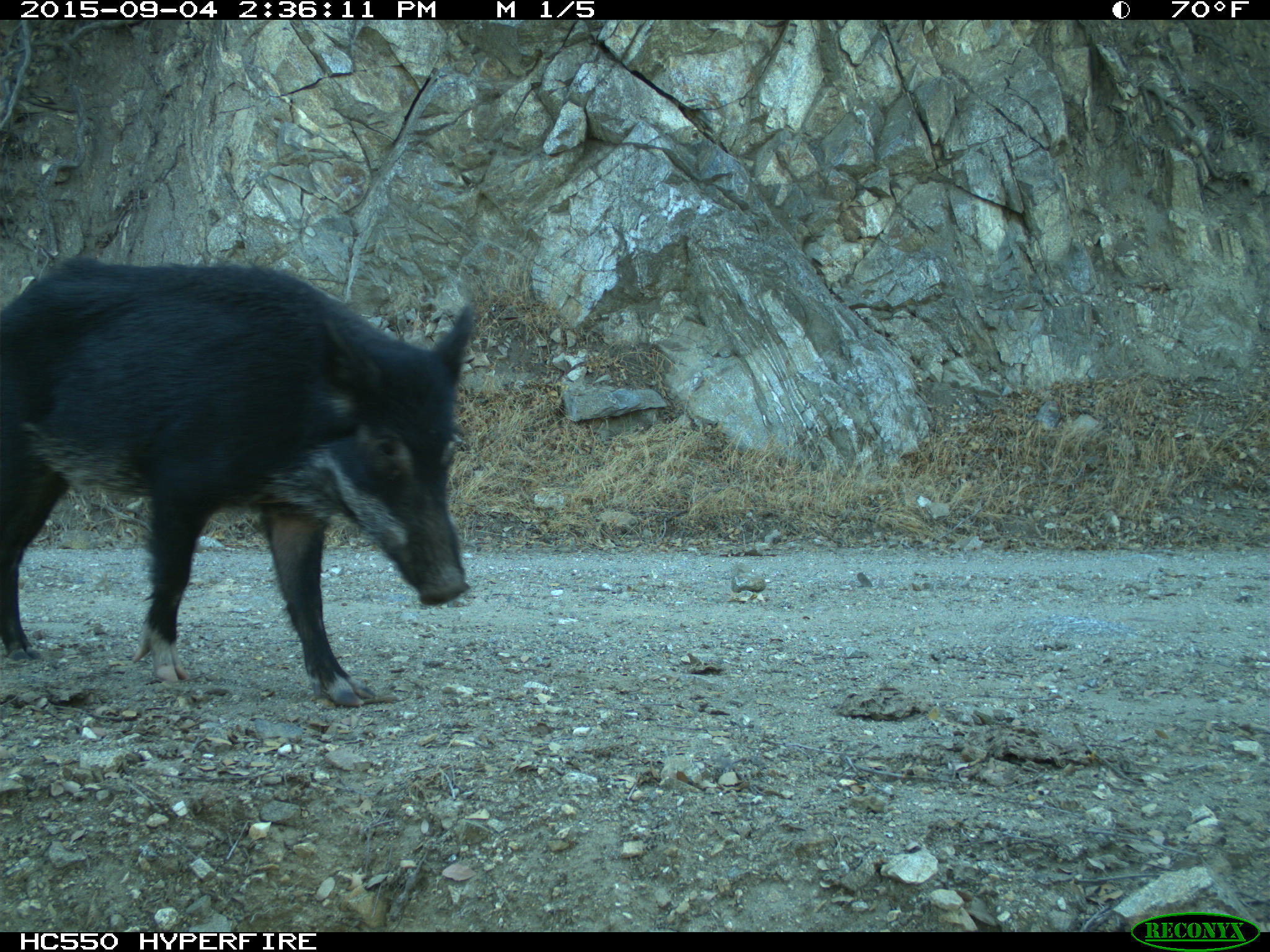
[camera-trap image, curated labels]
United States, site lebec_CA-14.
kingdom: Animalia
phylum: Chordata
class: Mammalia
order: Artiodactyla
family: Suidae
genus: Sus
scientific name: Sus scrofa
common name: wild boar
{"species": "Sus scrofa (wild boar)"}